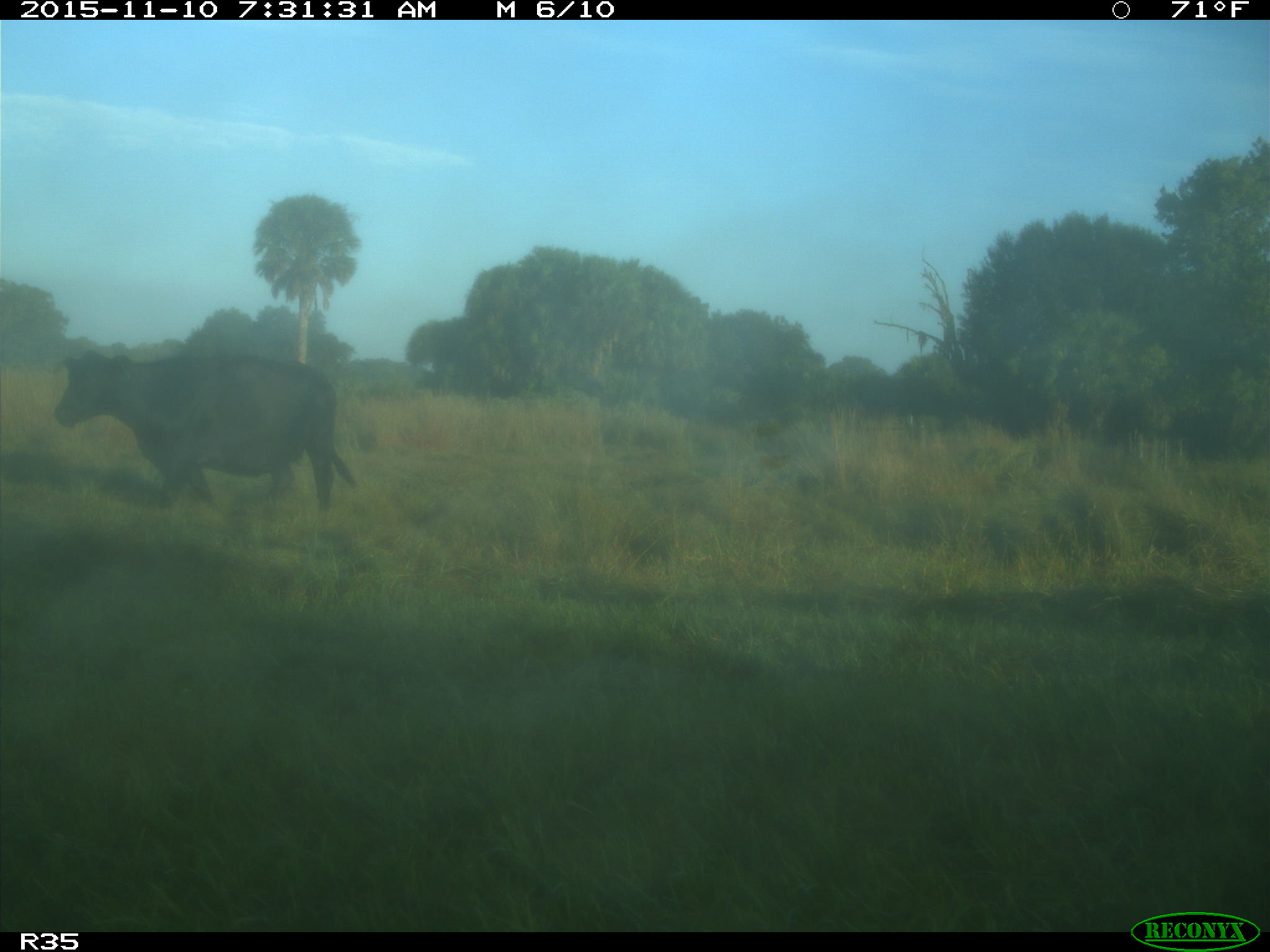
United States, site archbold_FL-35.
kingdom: Animalia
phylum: Chordata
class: Mammalia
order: Artiodactyla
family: Bovidae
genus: Bos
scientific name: Bos taurus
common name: domestic cow